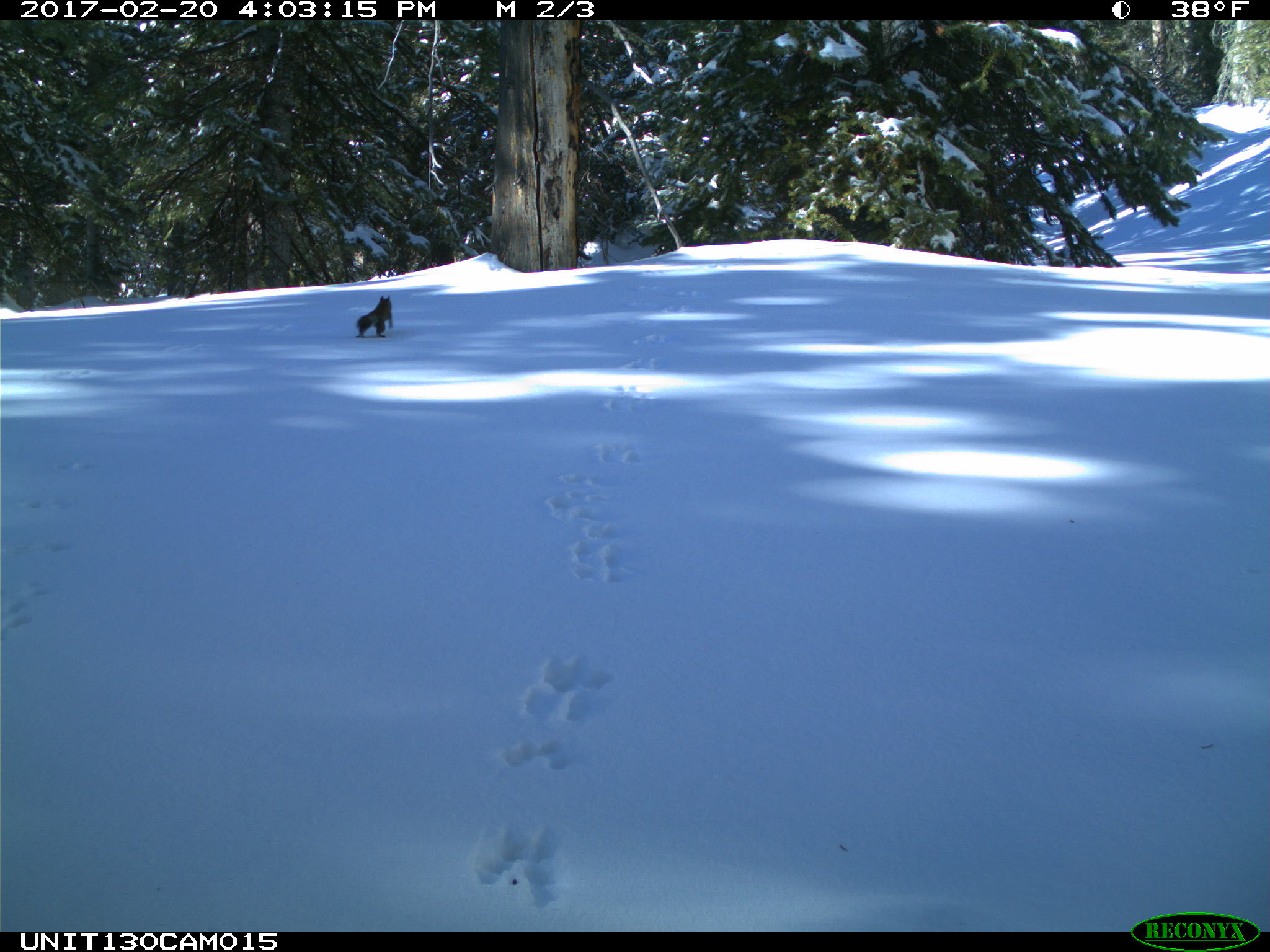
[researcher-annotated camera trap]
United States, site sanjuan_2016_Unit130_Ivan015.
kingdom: Animalia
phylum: Chordata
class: Mammalia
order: Rodentia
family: Sciuridae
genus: Tamiasciurus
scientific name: Tamiasciurus hudsonicus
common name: american red squirrel